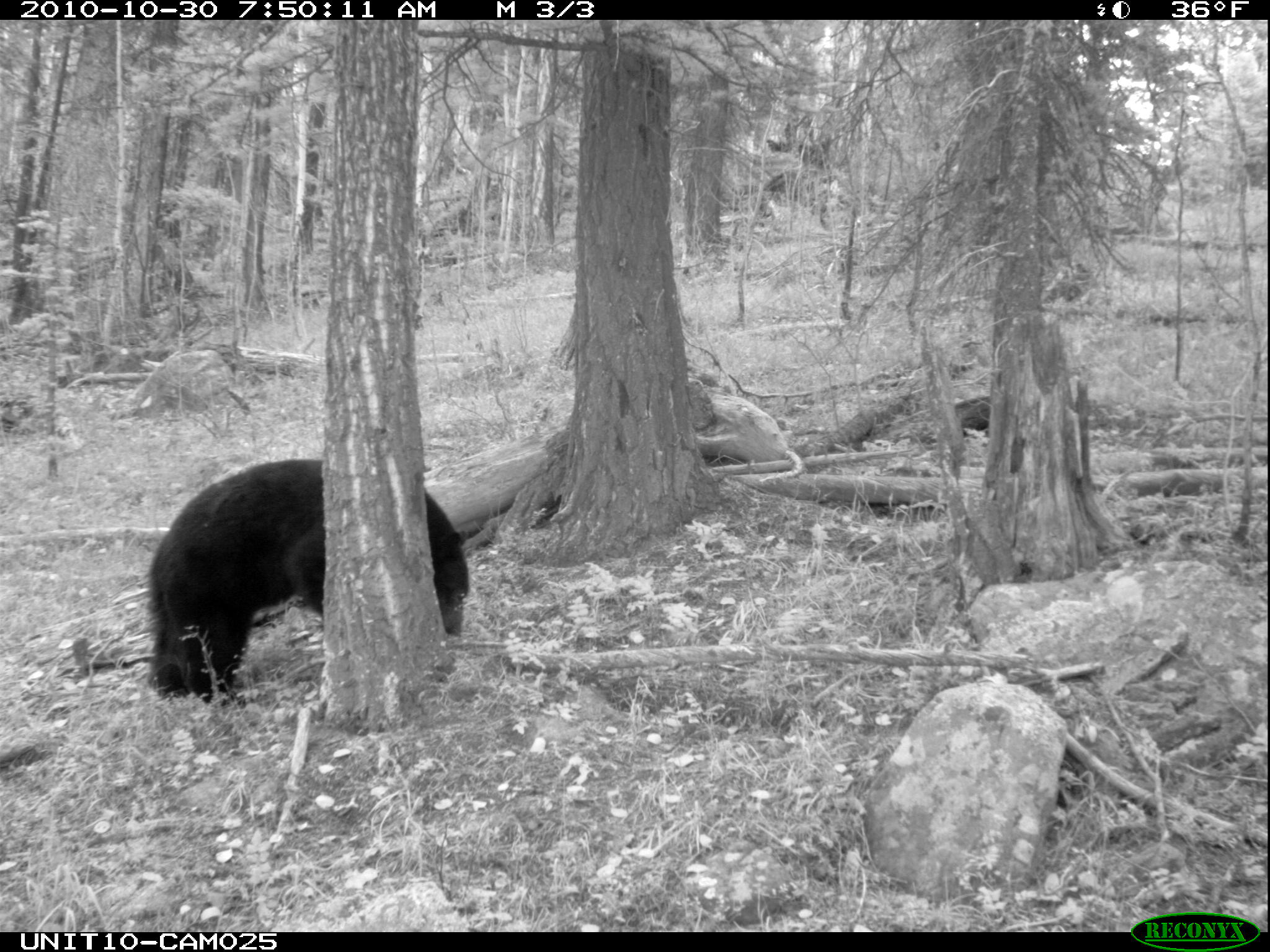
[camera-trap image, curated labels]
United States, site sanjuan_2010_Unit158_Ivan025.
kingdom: Animalia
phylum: Chordata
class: Mammalia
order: Carnivora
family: Ursidae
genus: Ursus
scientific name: Ursus americanus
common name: american black bear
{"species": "Ursus americanus (american black bear)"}